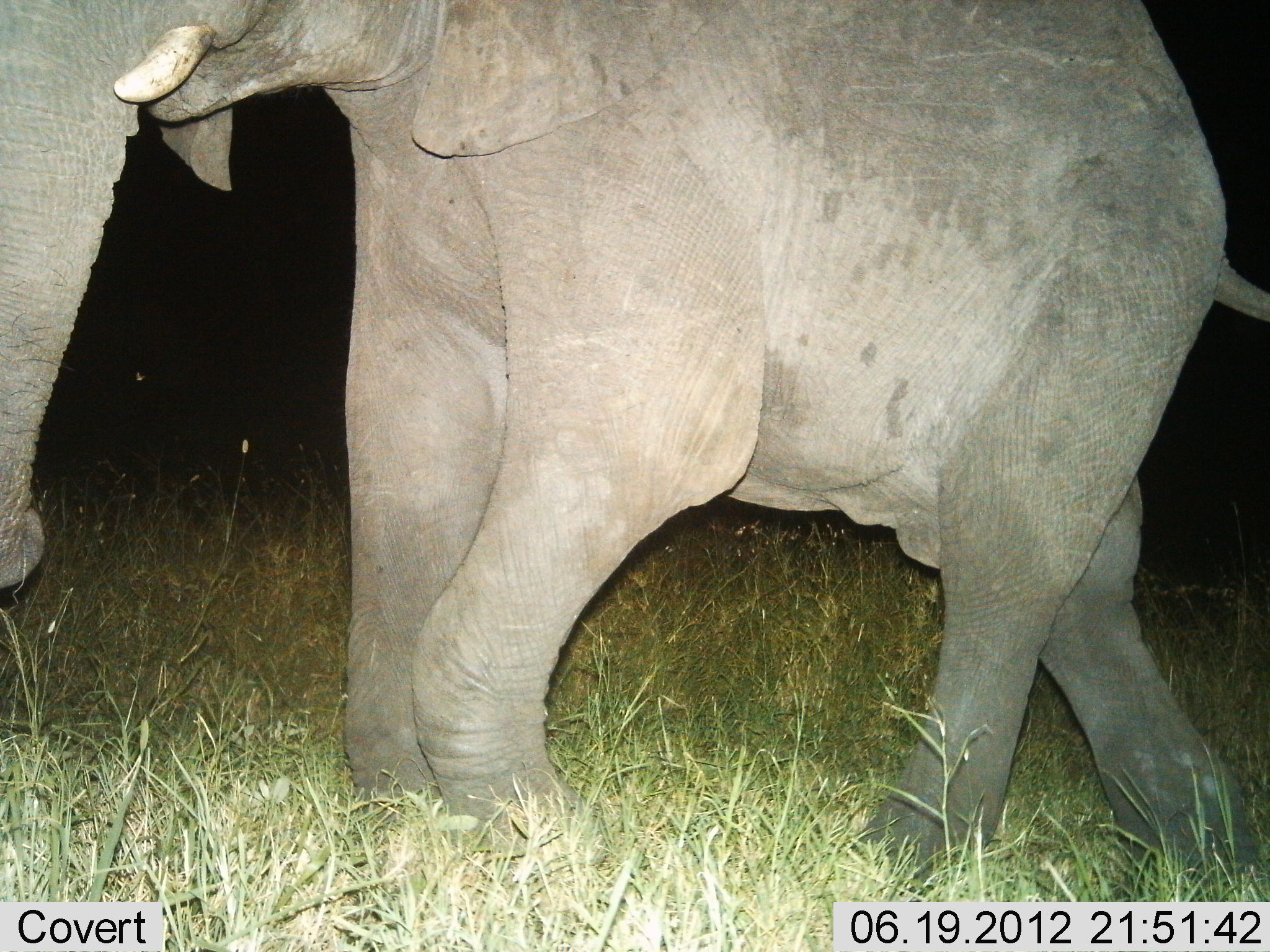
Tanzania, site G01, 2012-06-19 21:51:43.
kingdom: Animalia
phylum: Chordata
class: Mammalia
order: Proboscidea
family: Elephantidae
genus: Loxodonta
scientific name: Loxodonta africana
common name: african bush elephant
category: elephant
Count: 1.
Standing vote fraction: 0%.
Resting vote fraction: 0%.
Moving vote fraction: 100%.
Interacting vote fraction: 0%.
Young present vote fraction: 20%.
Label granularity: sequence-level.